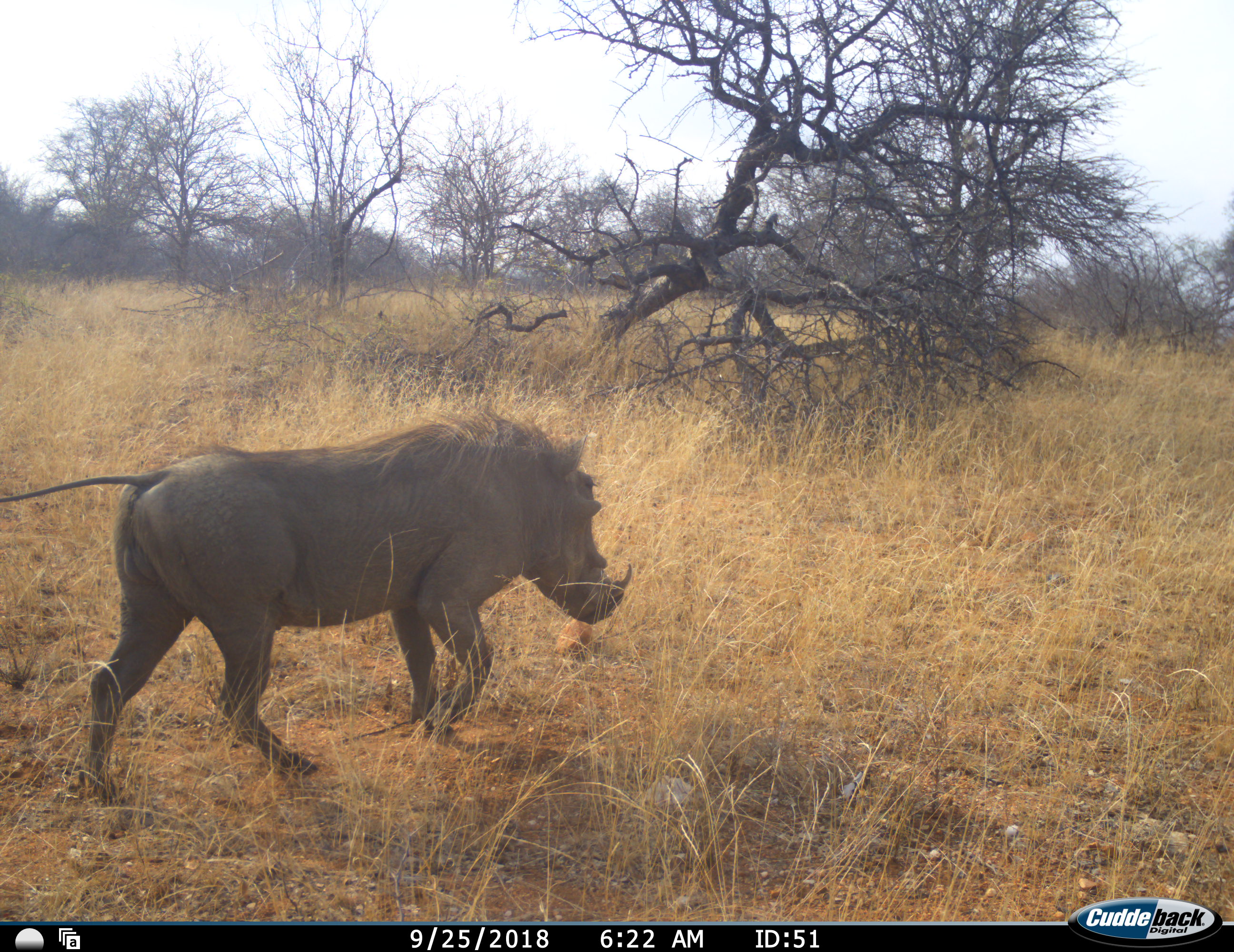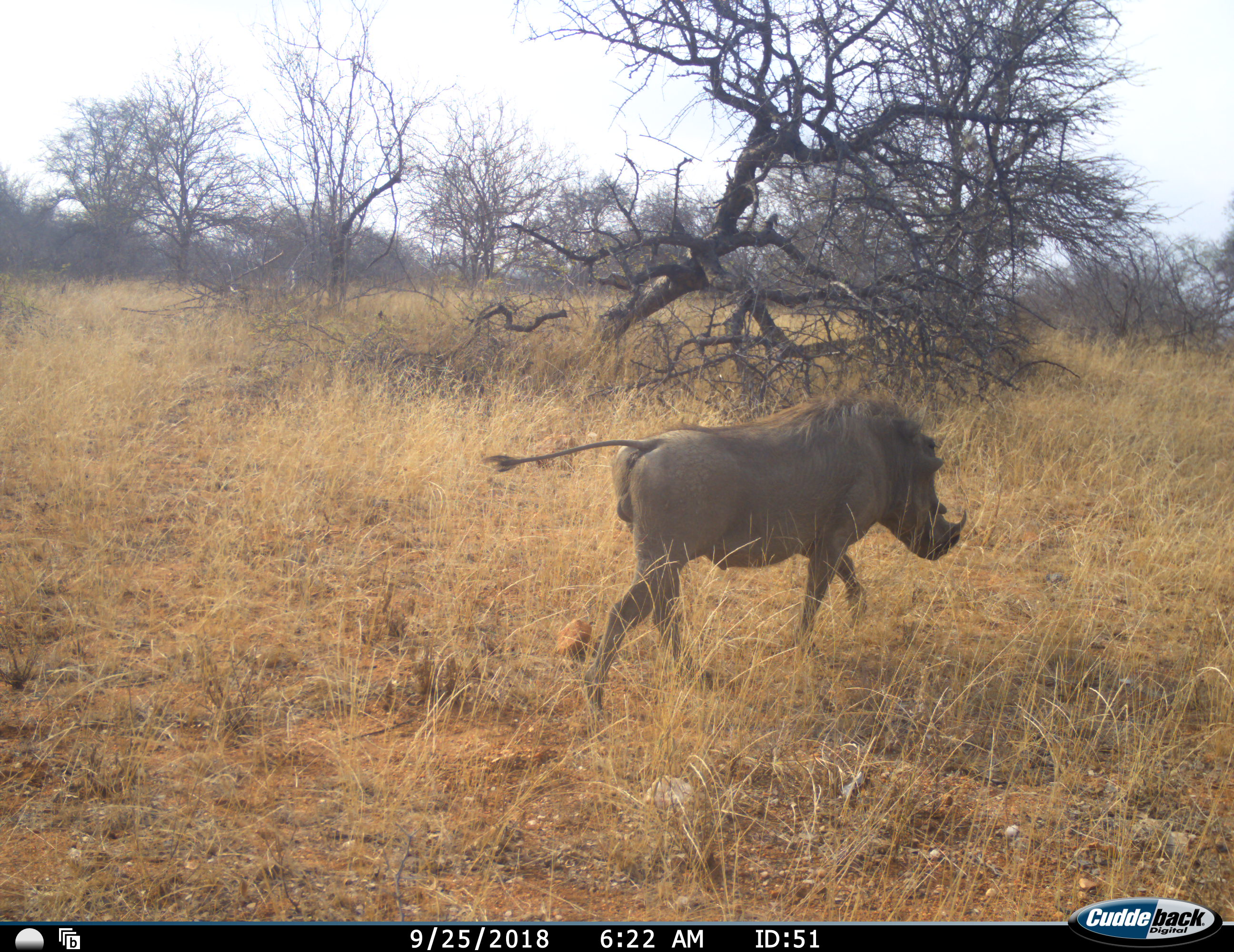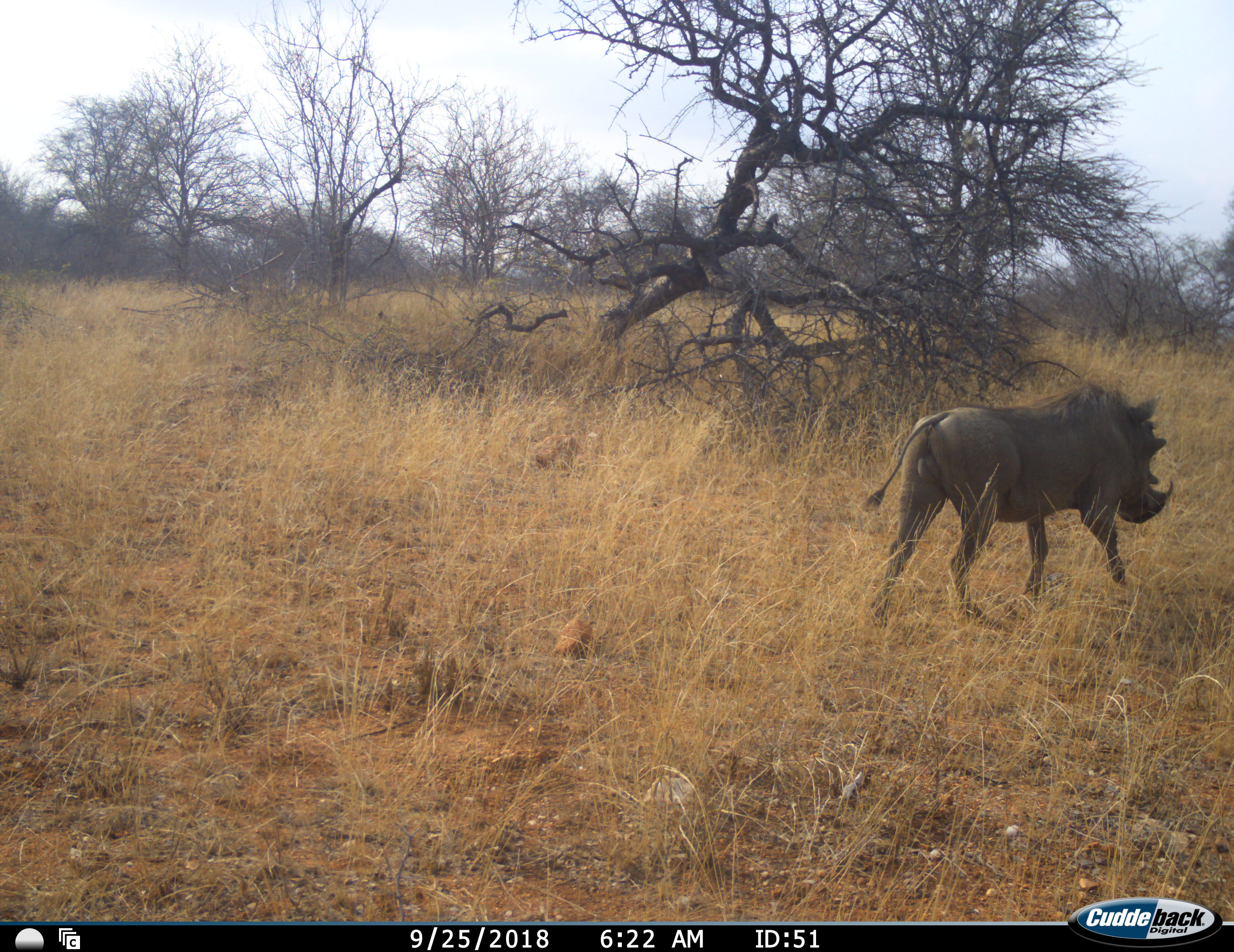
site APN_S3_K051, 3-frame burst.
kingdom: Animalia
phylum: Chordata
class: Mammalia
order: Artiodactyla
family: Suidae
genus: Phacochoerus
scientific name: Phacochoerus africanus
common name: warthog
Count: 1.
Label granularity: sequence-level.